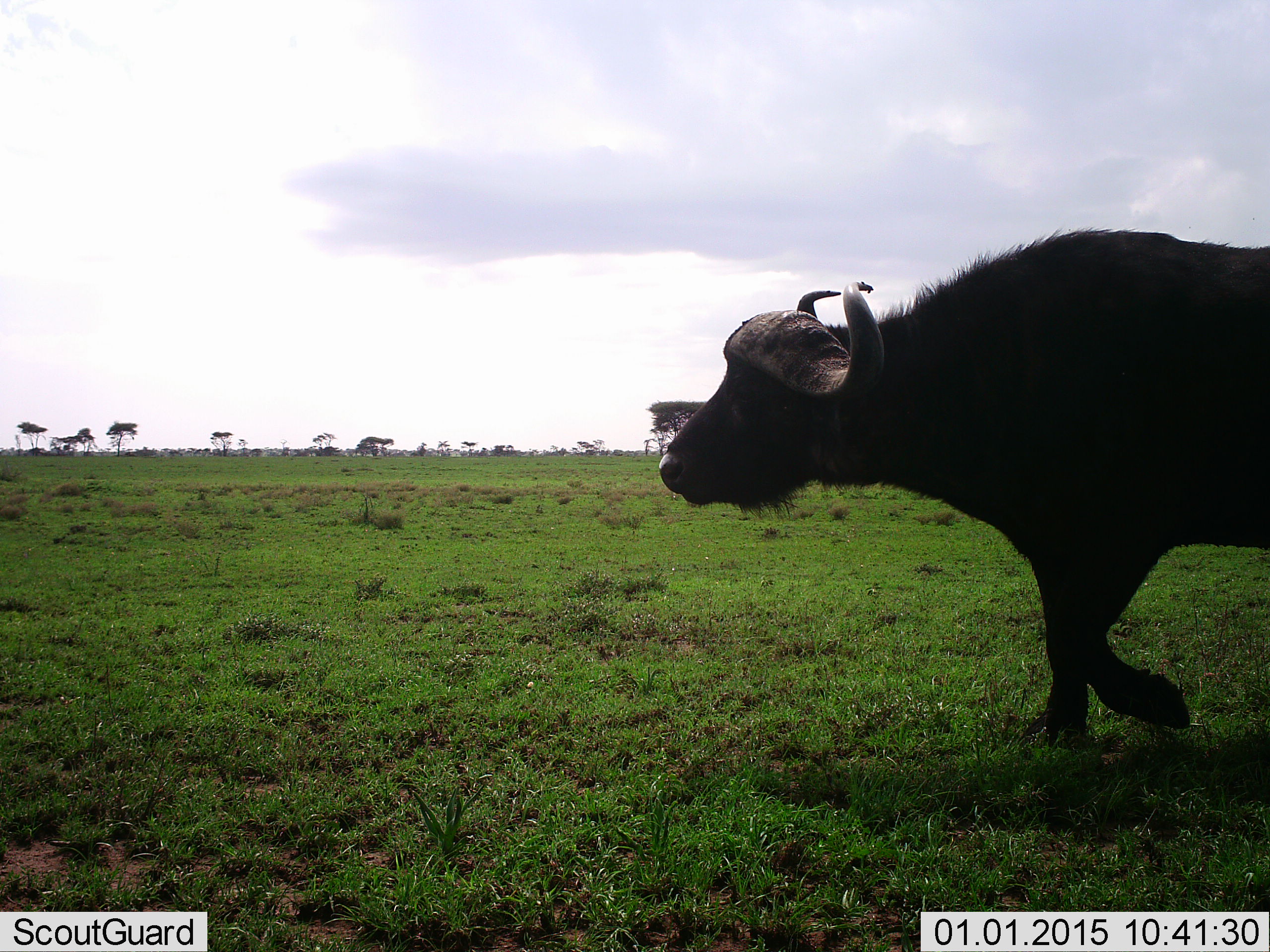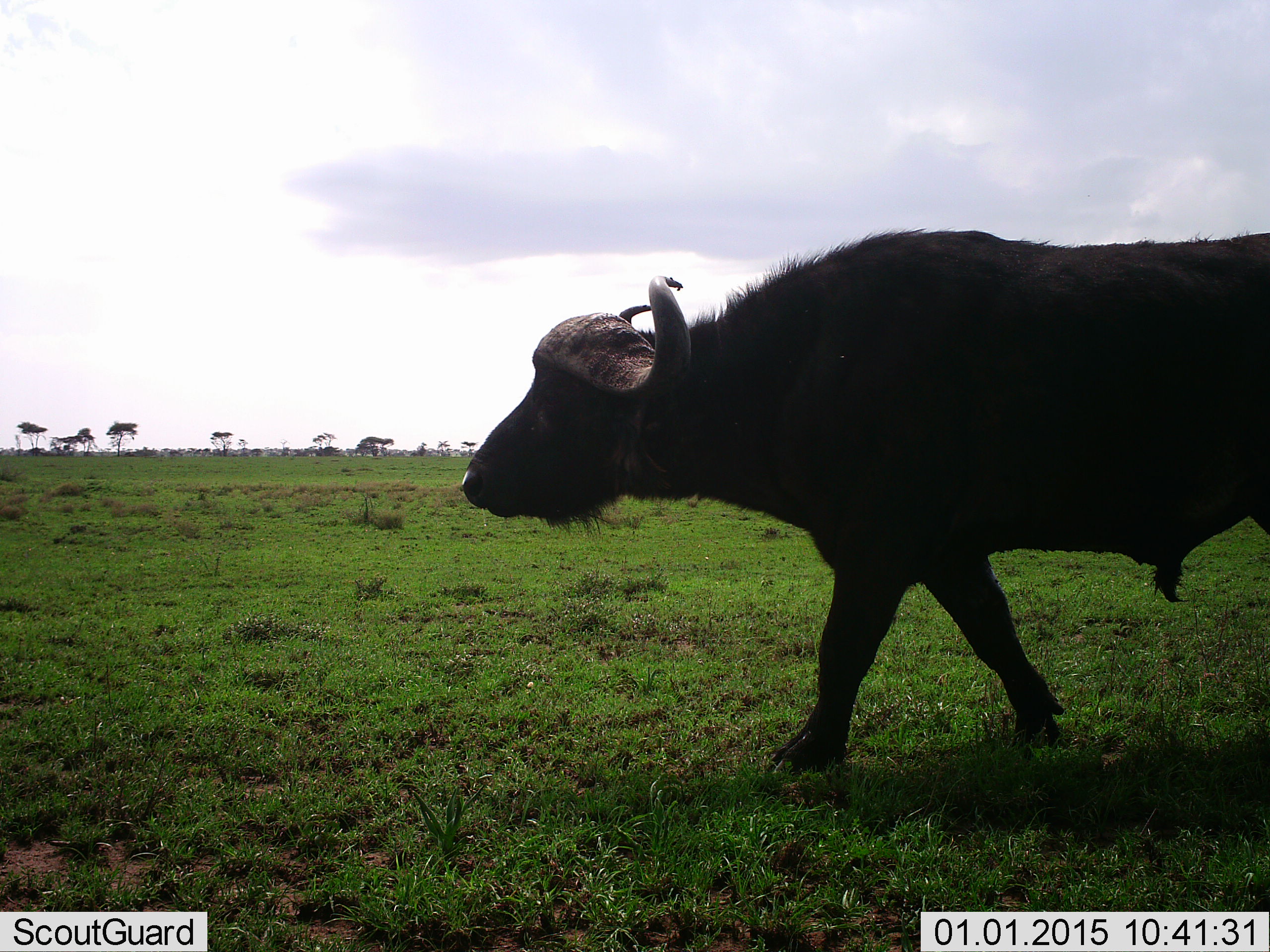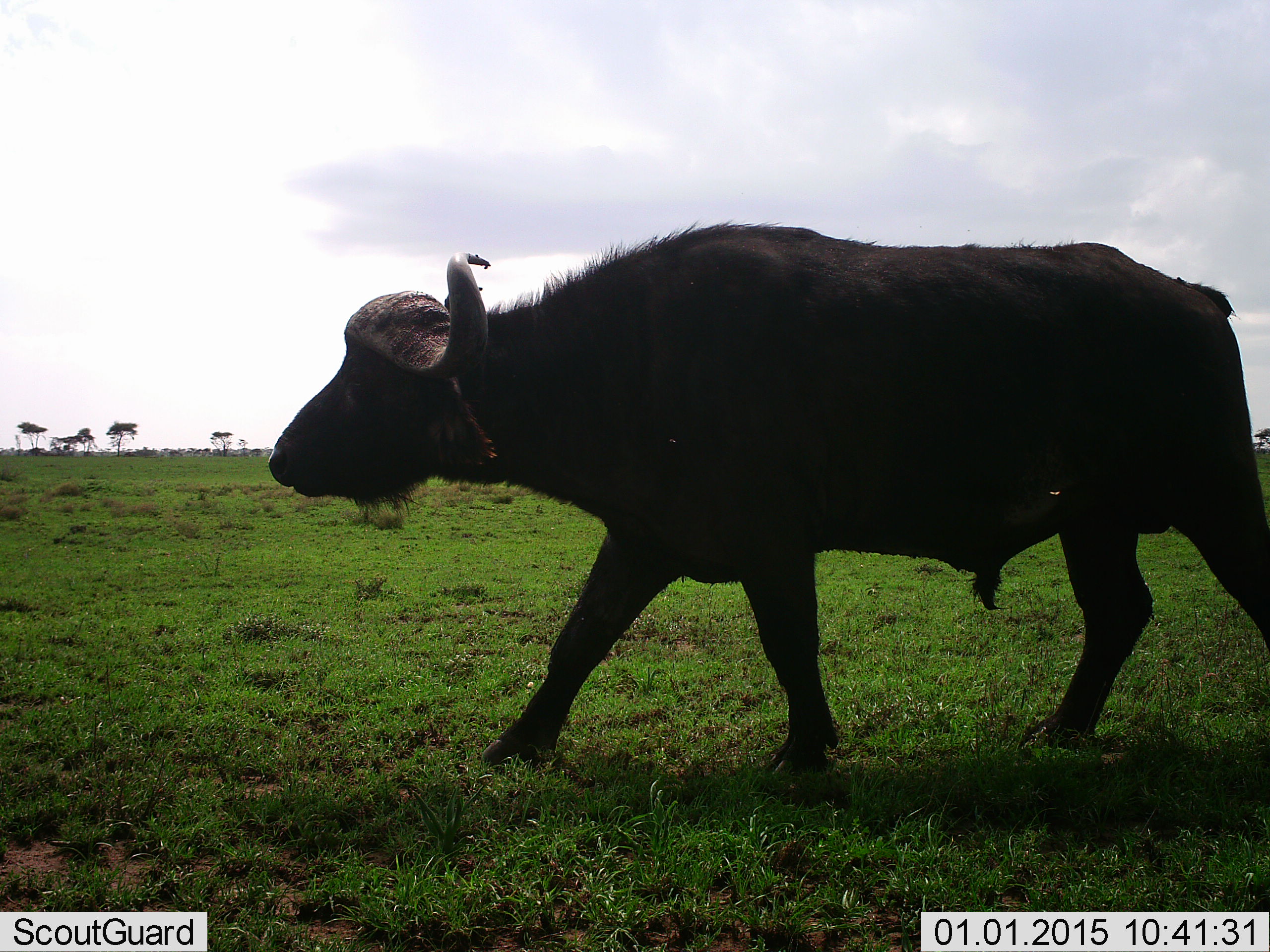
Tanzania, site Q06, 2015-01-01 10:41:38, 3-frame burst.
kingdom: Animalia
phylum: Chordata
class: Mammalia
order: Artiodactyla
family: Bovidae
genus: Syncerus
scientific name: Syncerus caffer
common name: cape buffalo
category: buffalo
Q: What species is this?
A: Buffalo (cape buffalo) (Syncerus caffer).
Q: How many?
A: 1.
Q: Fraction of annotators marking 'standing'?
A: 0%.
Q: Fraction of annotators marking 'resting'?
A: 0%.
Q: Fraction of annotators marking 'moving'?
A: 100%.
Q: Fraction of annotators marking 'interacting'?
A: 0%.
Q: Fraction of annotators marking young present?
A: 0%.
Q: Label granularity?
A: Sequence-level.